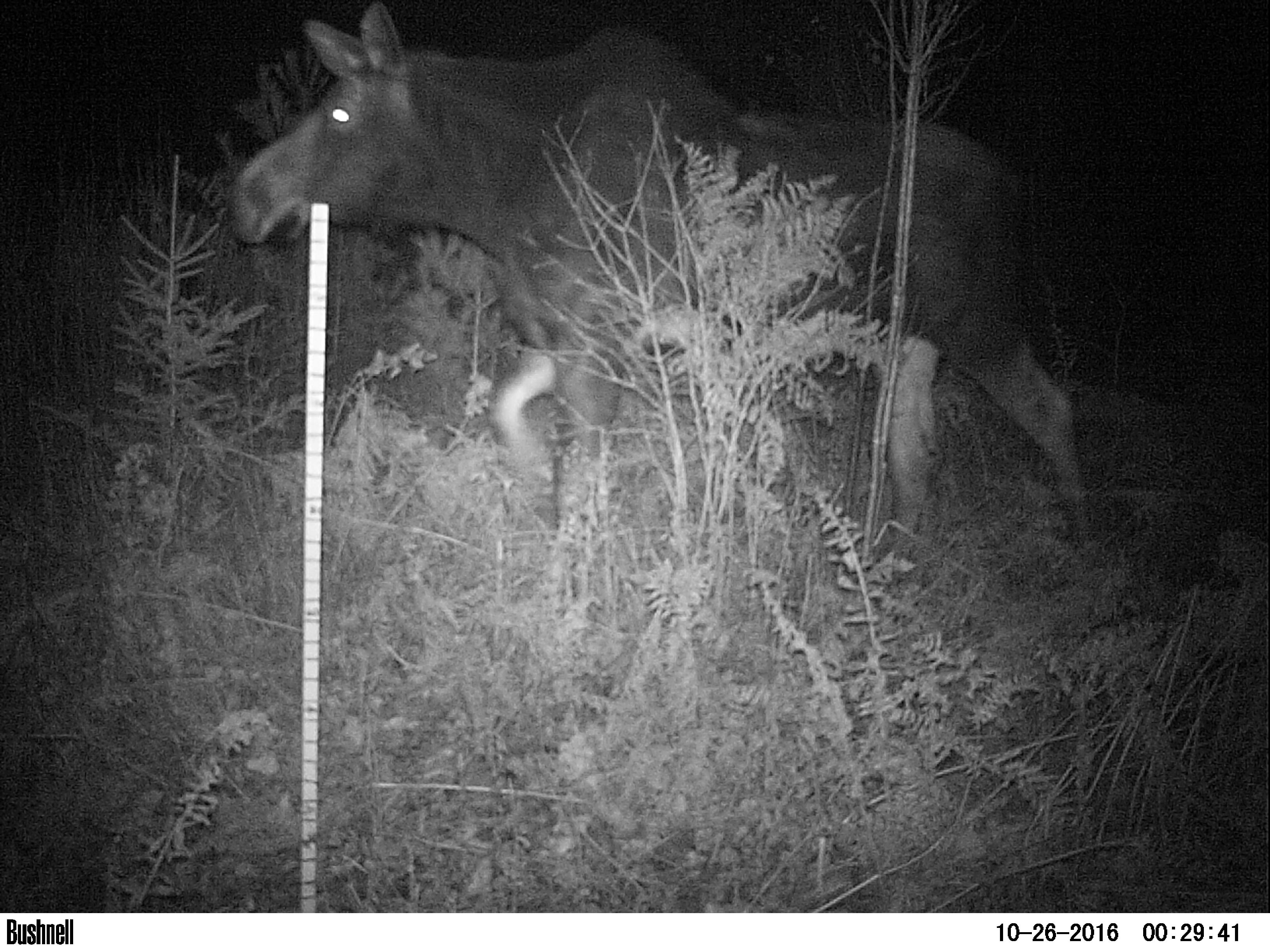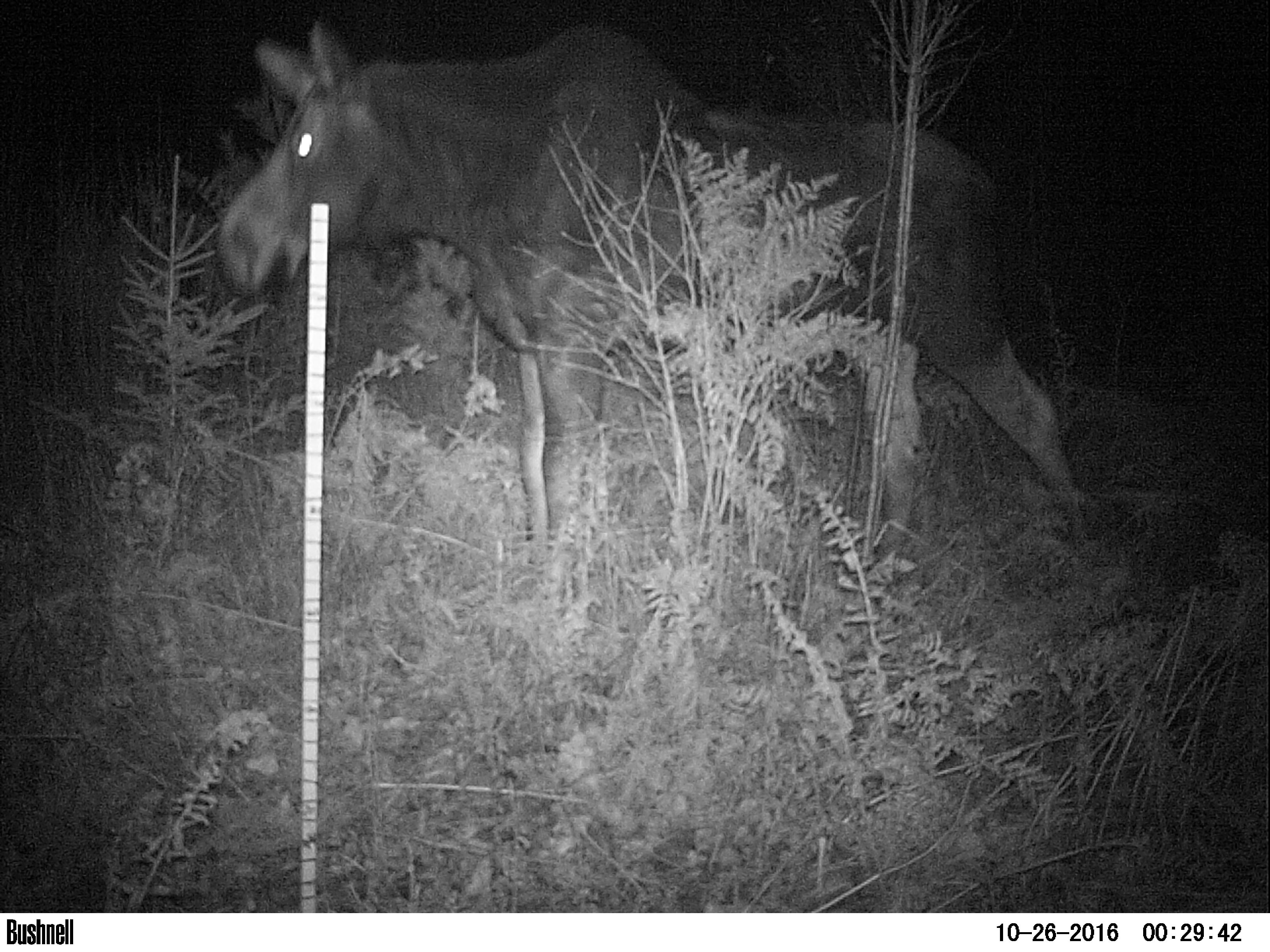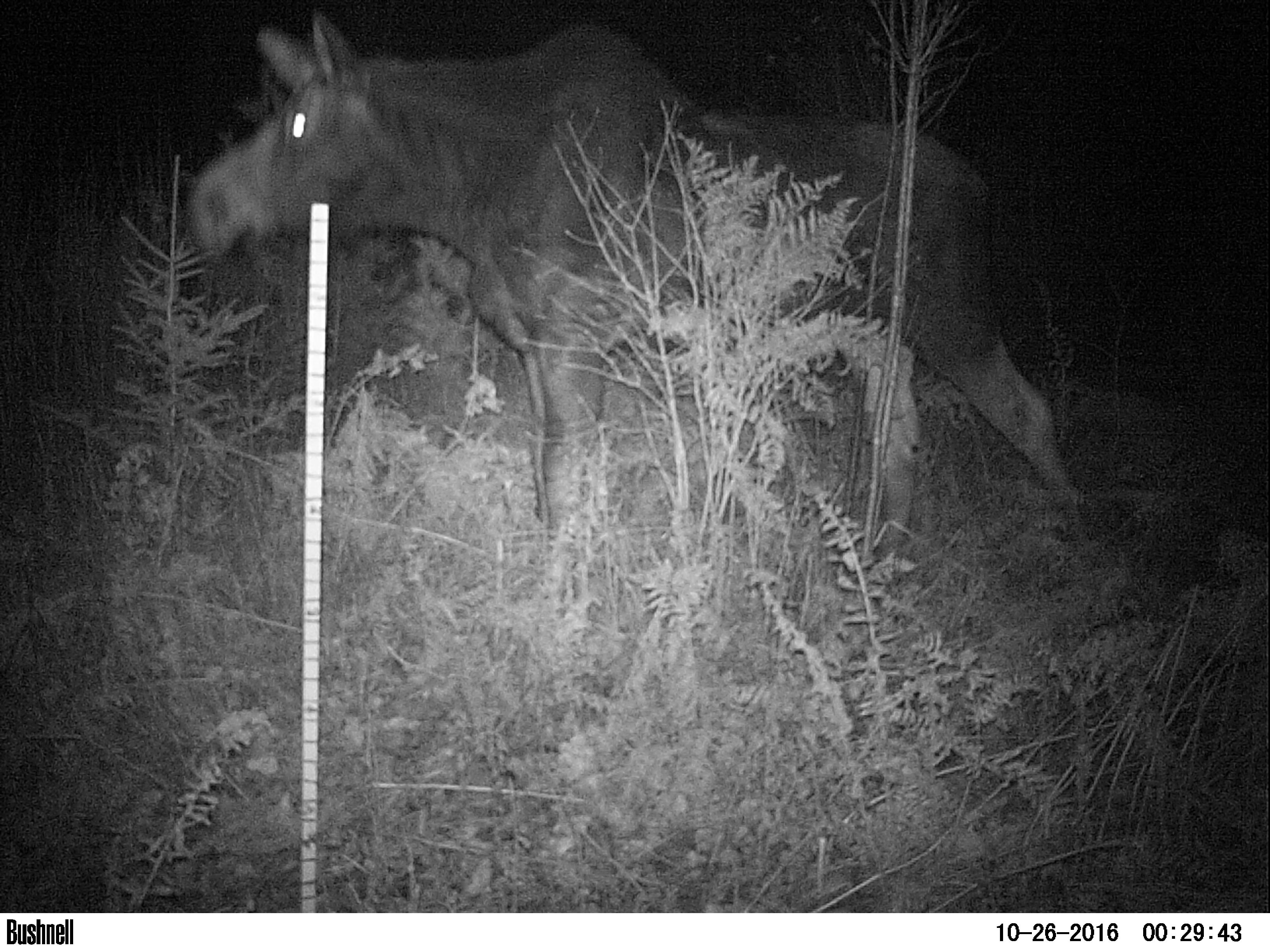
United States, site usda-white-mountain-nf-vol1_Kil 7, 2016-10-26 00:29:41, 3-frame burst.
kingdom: Animalia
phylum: Chordata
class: Mammalia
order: Artiodactyla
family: Cervidae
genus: Alces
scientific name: Alces alces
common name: moose